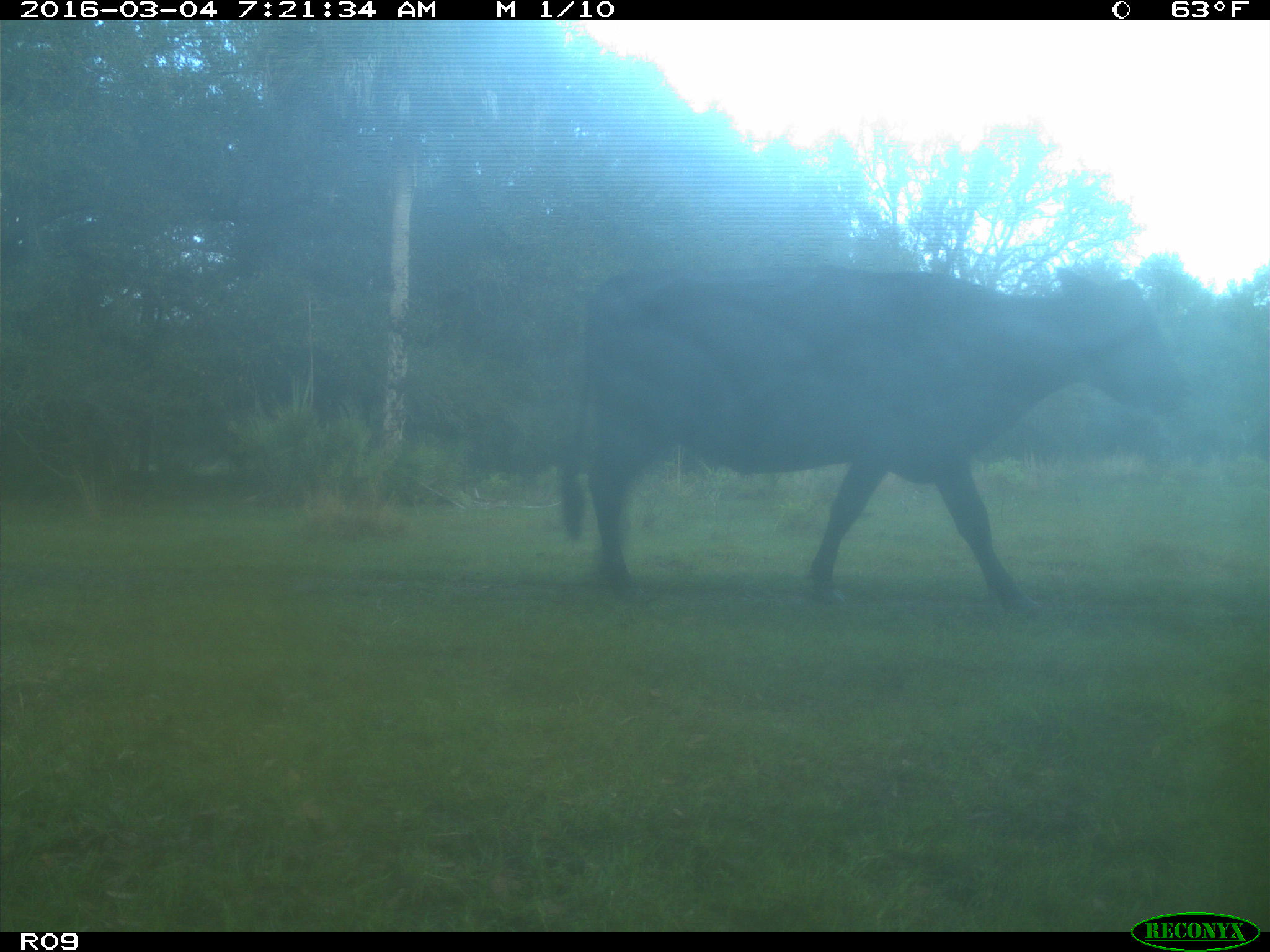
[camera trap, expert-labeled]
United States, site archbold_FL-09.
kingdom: Animalia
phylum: Chordata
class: Mammalia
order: Artiodactyla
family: Bovidae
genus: Bos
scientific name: Bos taurus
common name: domestic cow